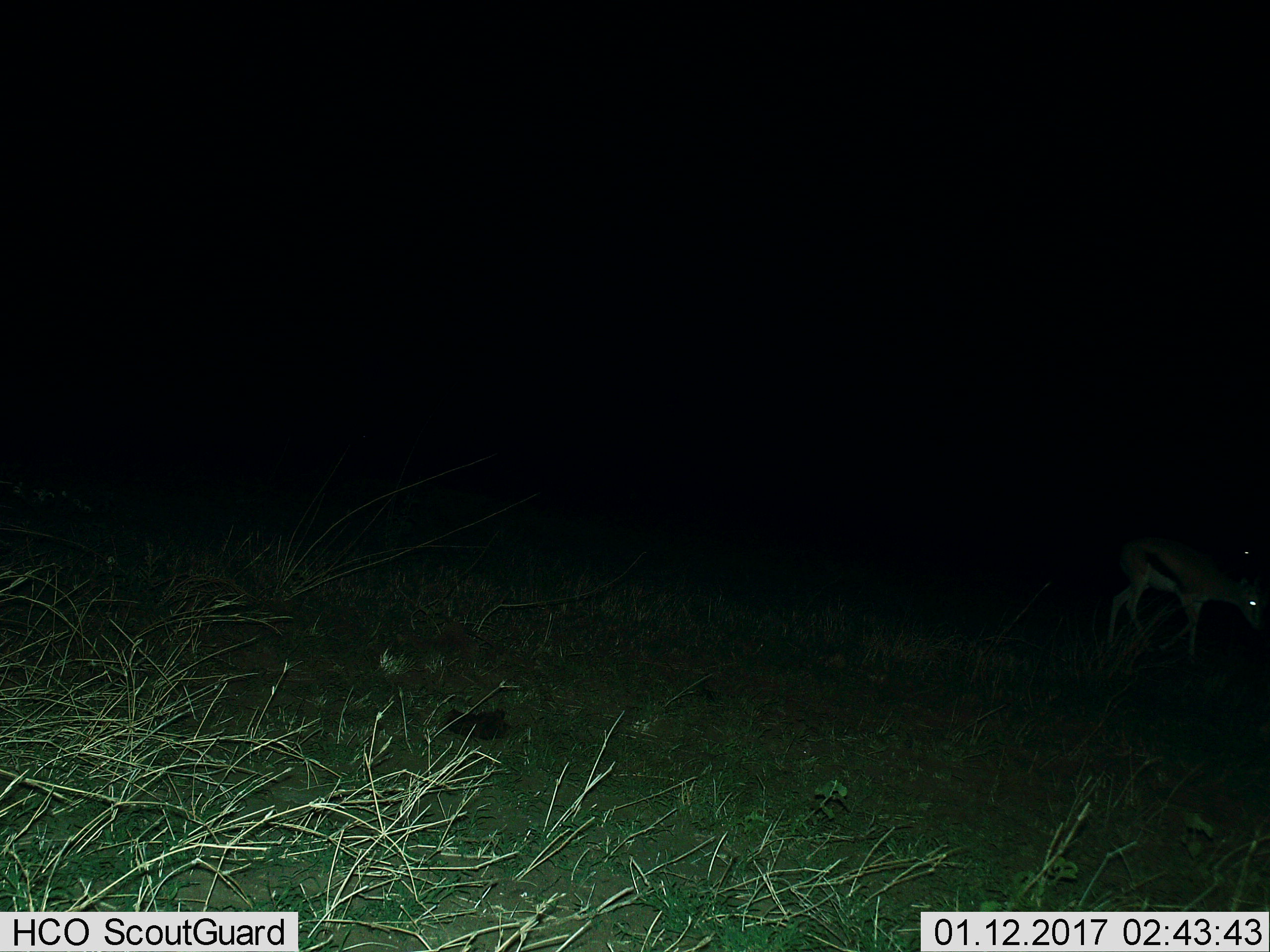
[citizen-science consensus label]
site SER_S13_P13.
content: unidentified animal